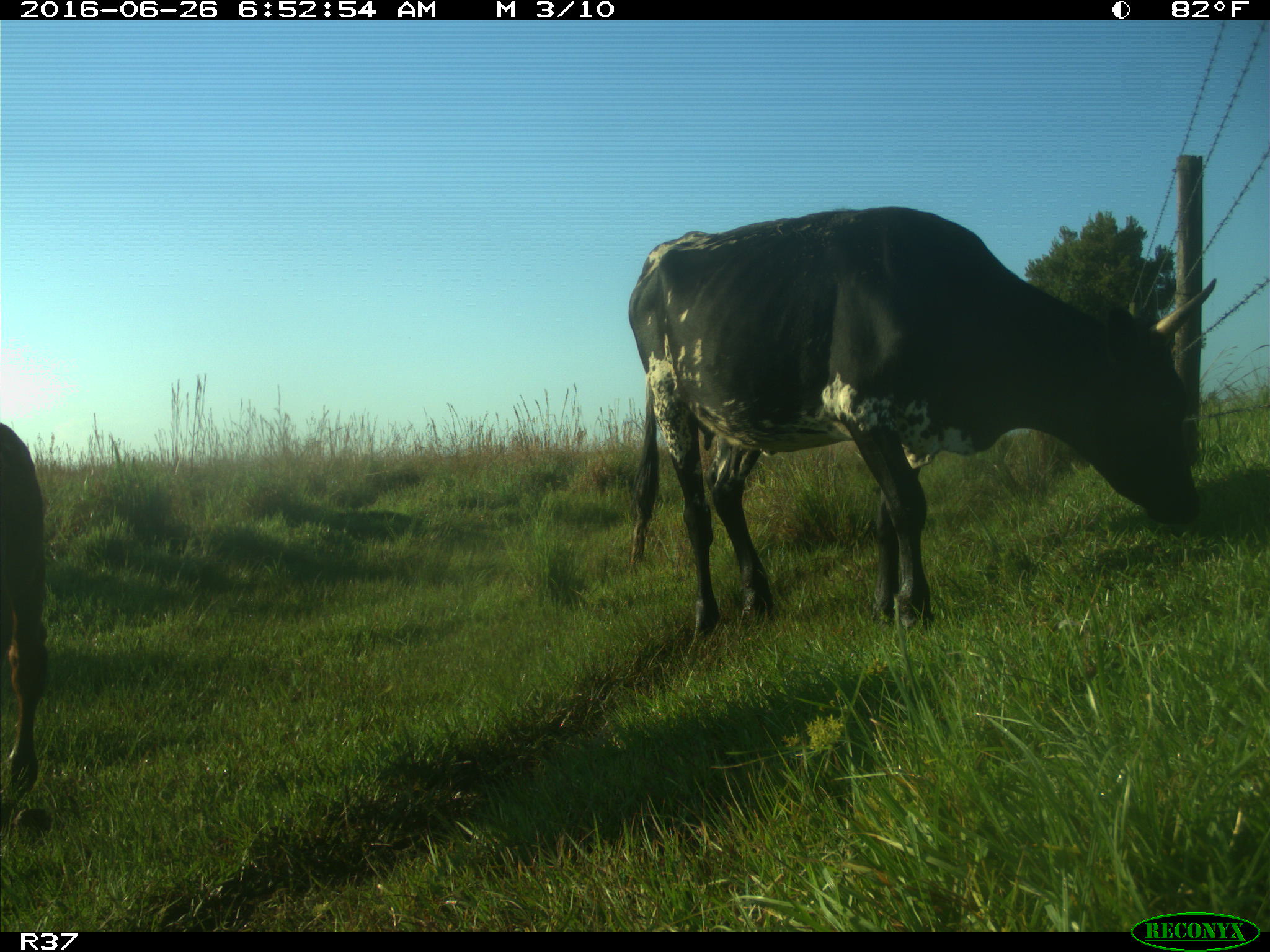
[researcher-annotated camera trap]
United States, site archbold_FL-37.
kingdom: Animalia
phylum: Chordata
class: Mammalia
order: Artiodactyla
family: Bovidae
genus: Bos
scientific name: Bos taurus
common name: domestic cow